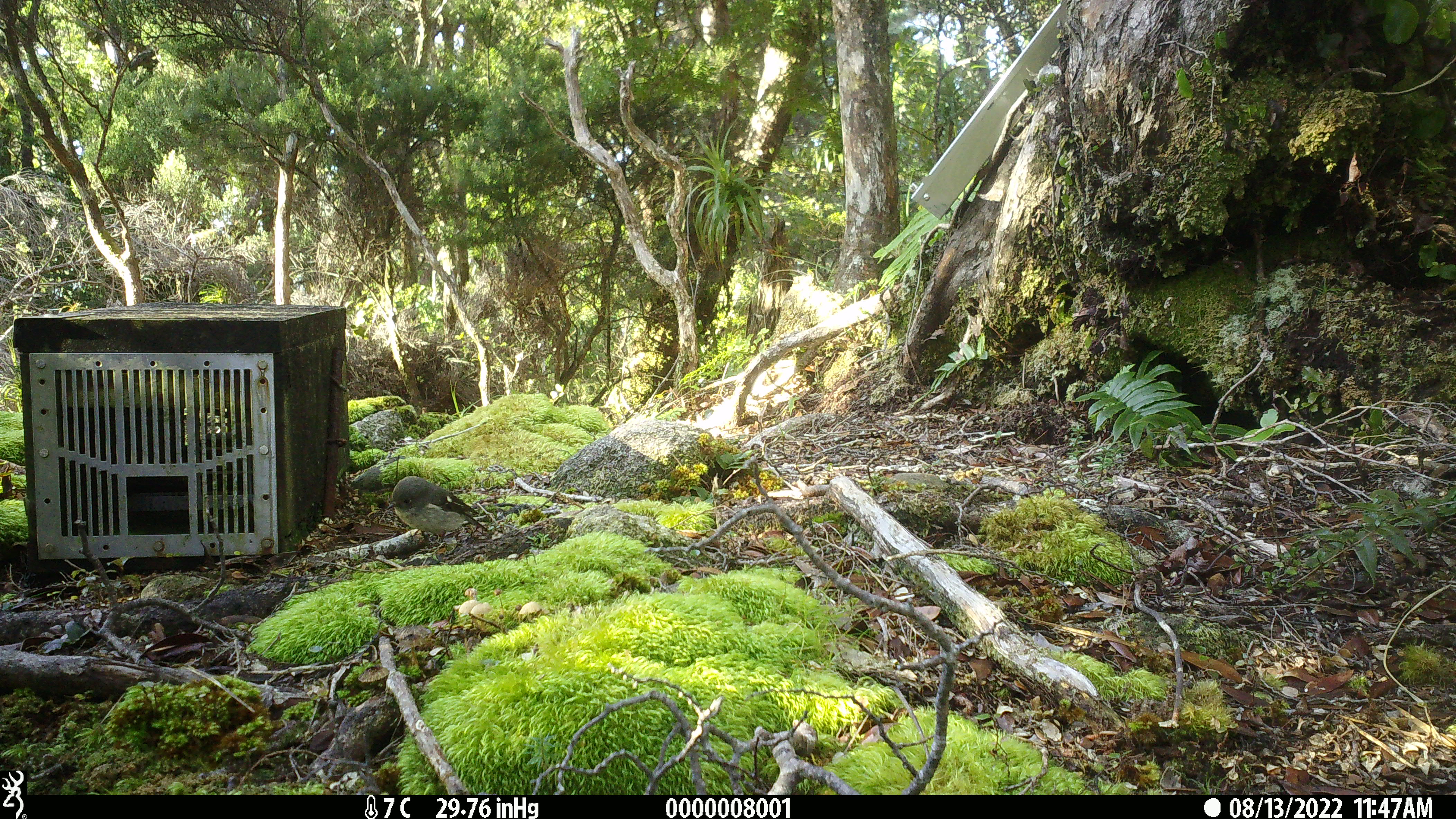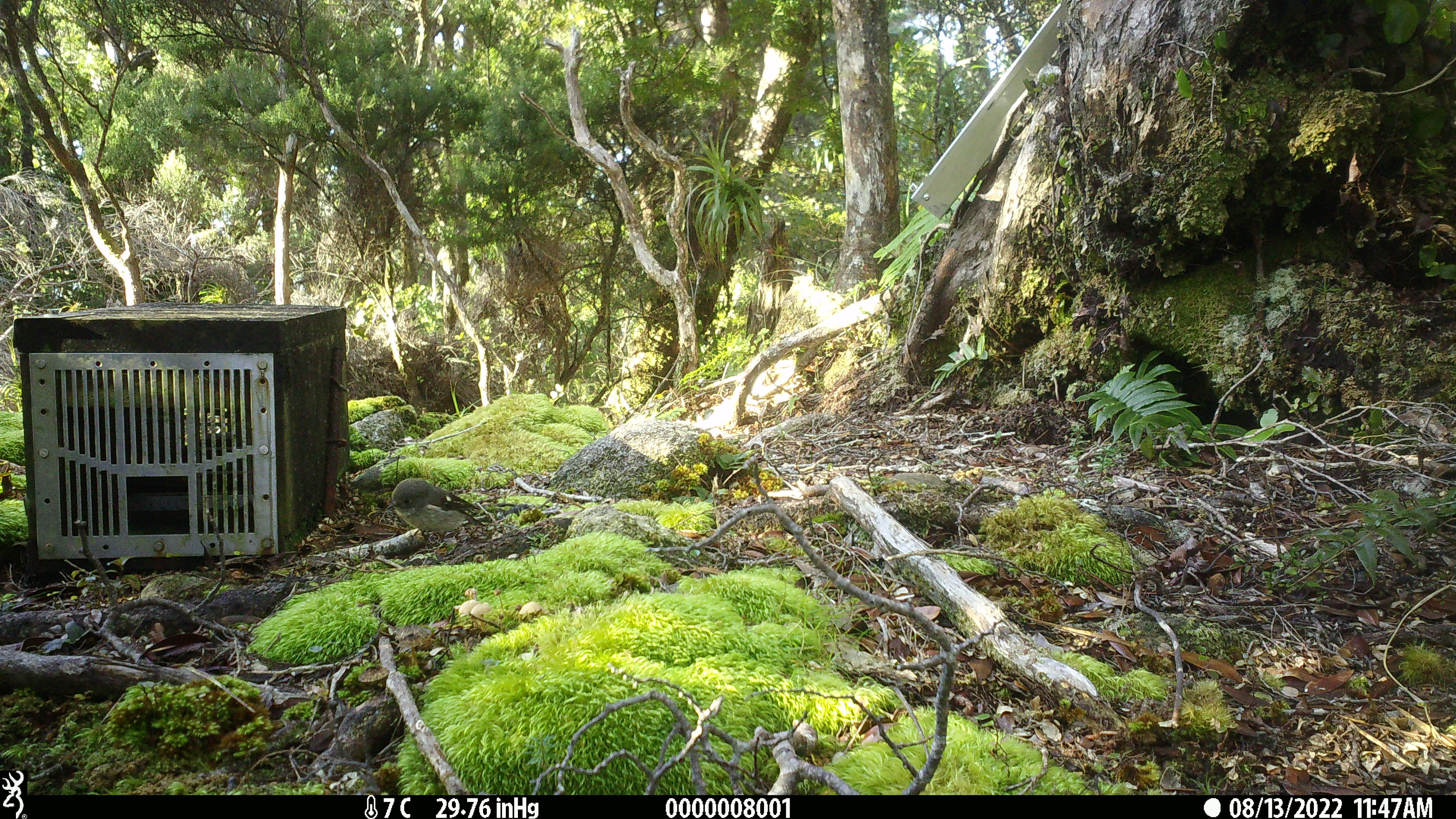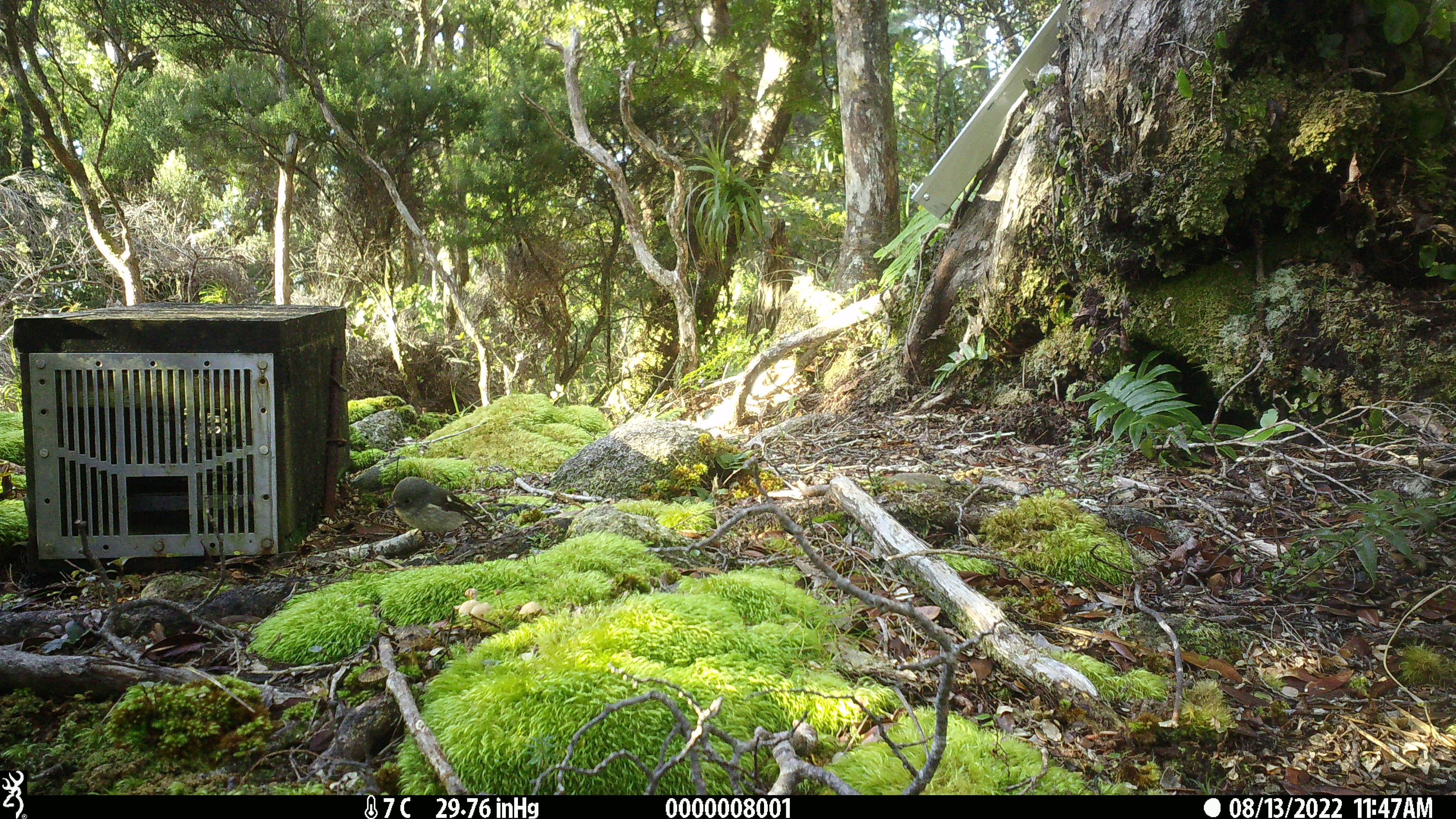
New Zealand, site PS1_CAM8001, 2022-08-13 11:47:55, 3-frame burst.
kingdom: Animalia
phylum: Chordata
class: Aves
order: Passeriformes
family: Petroicidae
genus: Petroica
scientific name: Petroica macrocephala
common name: tomtit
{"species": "tomtit (Petroica macrocephala)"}